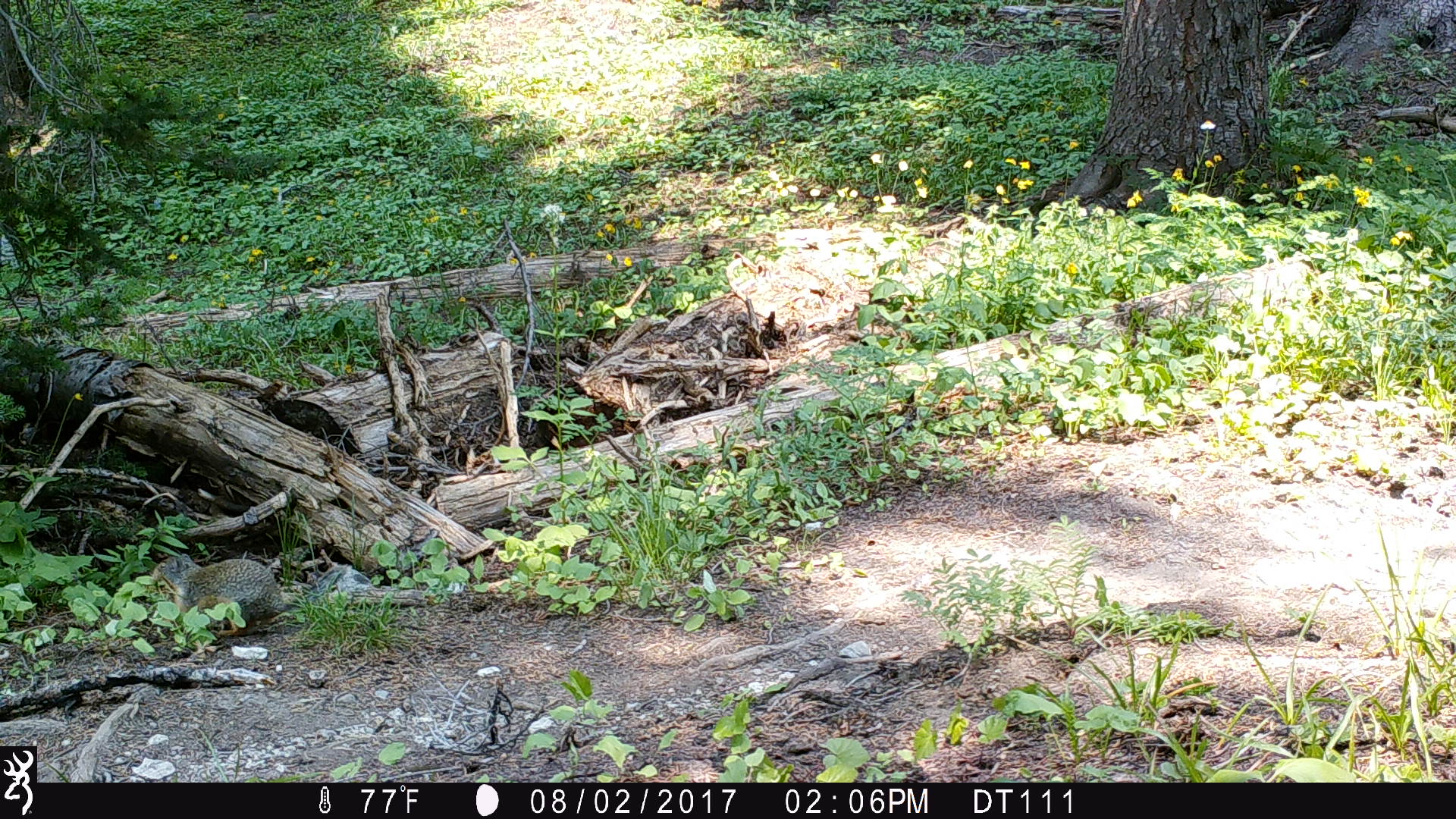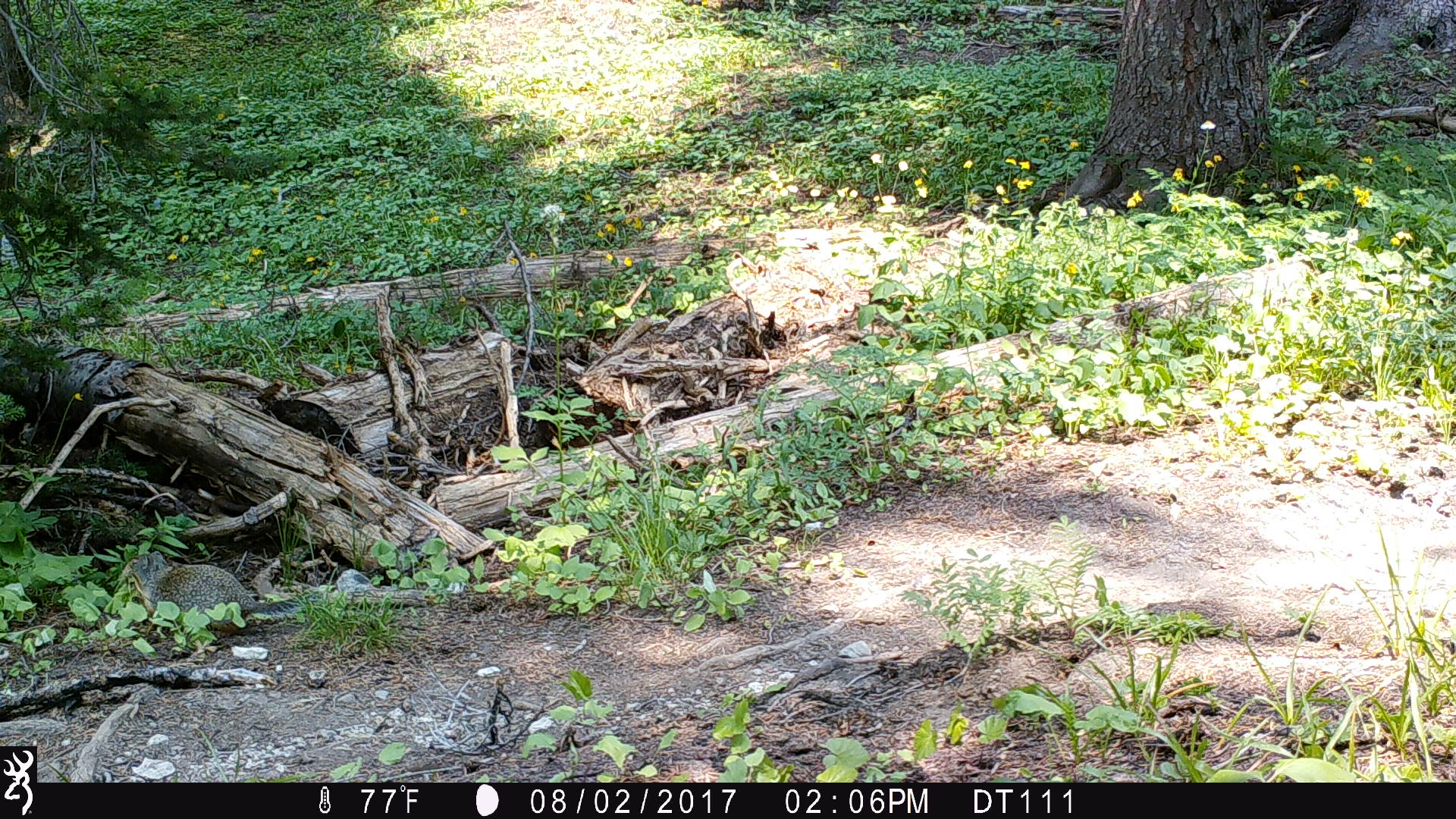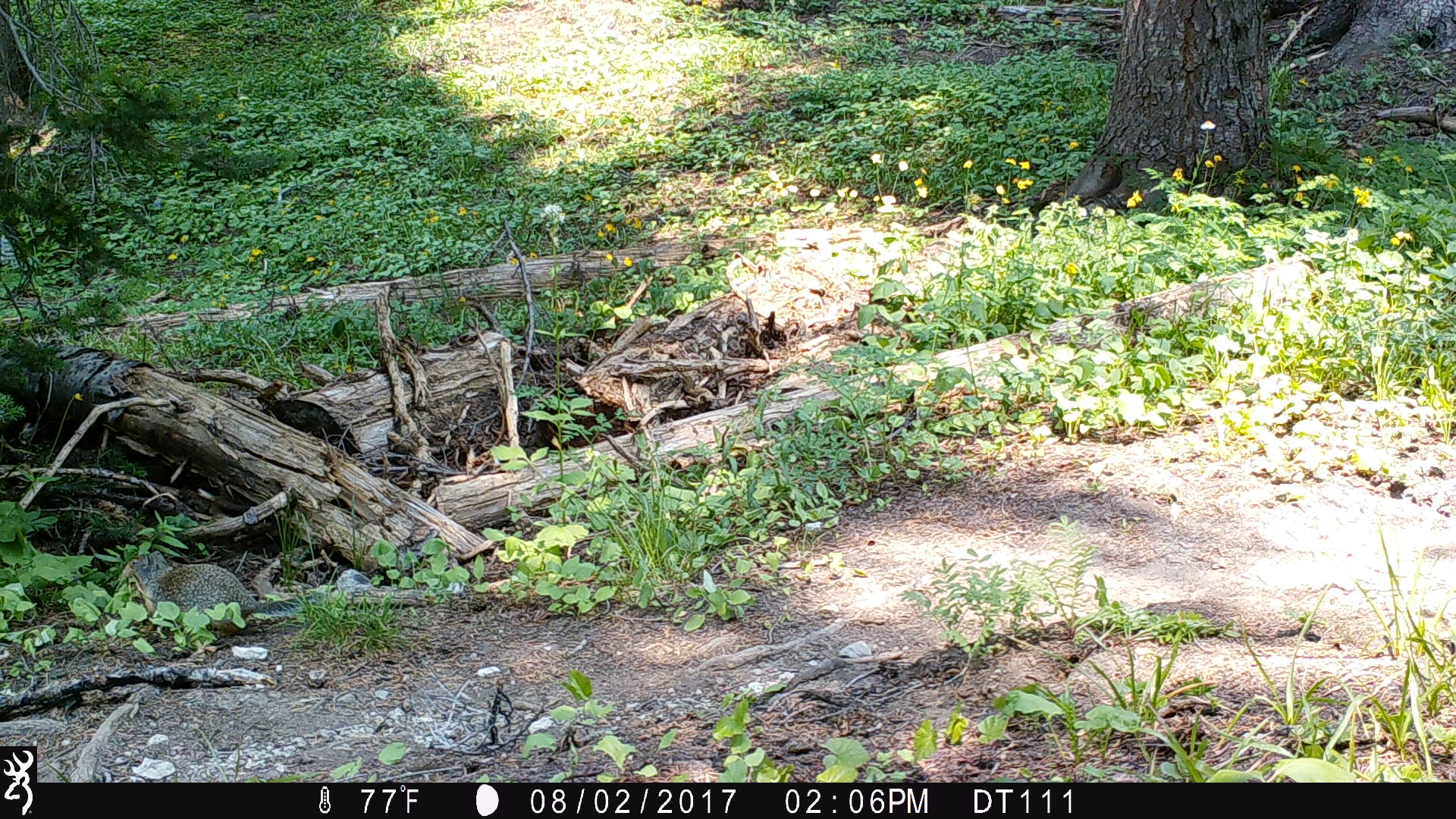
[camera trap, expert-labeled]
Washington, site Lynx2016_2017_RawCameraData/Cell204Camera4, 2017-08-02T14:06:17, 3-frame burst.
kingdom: Animalia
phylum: Chordata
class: Mammalia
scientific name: Mammalia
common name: small mammal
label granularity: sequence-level